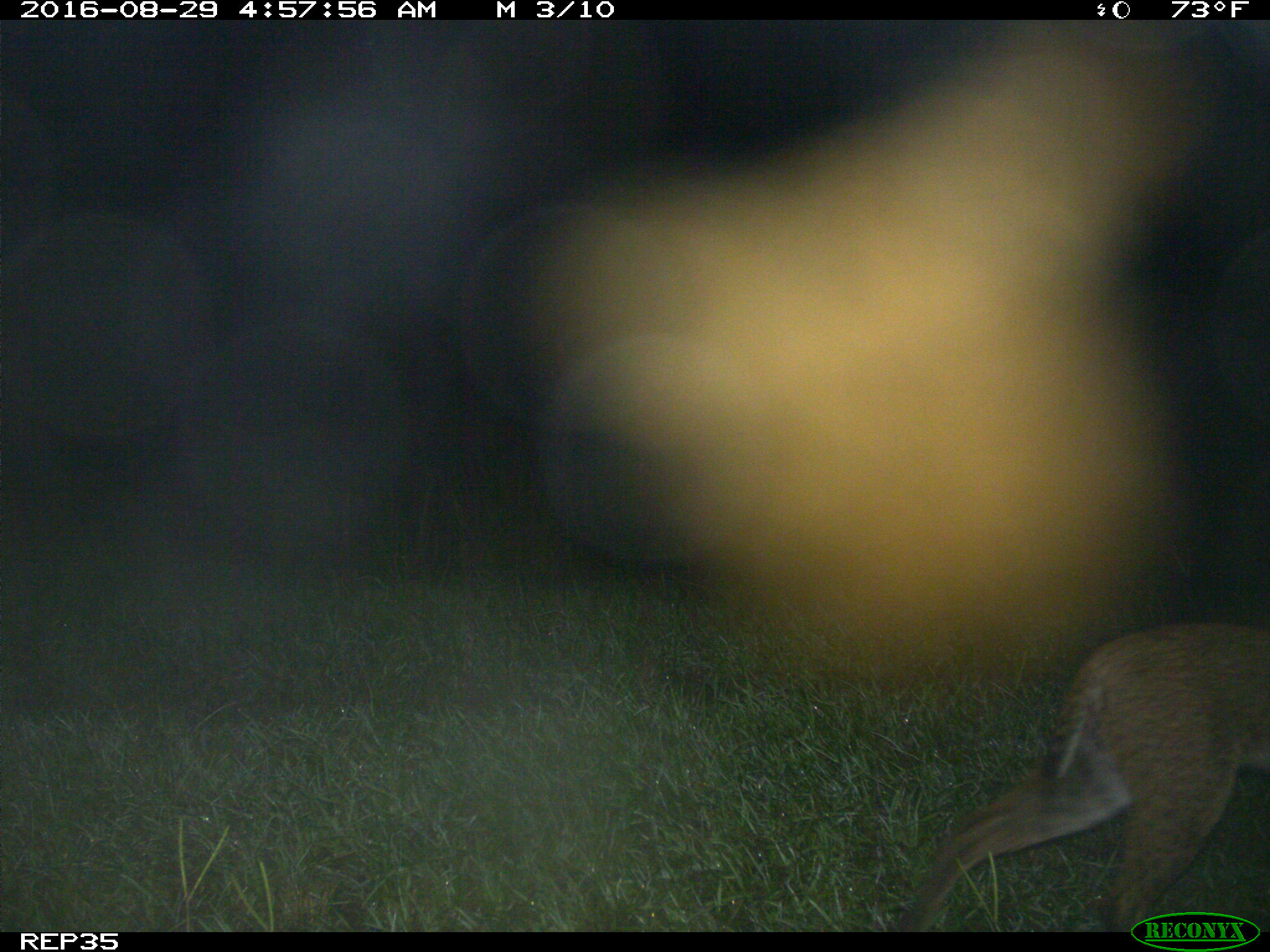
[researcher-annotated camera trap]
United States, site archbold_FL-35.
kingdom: Animalia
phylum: Chordata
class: Mammalia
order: Carnivora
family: Felidae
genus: Lynx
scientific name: Lynx rufus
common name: bobcat